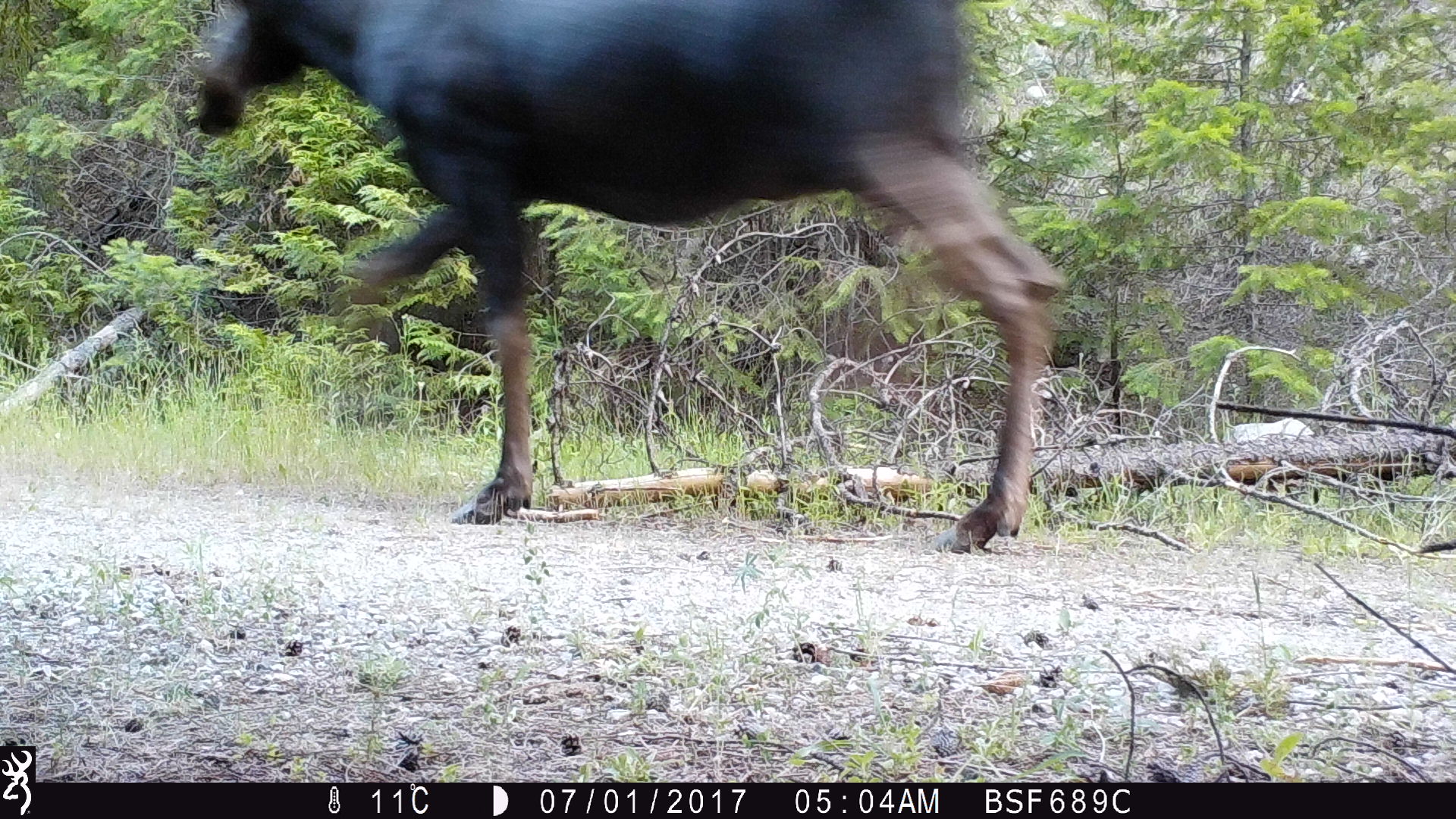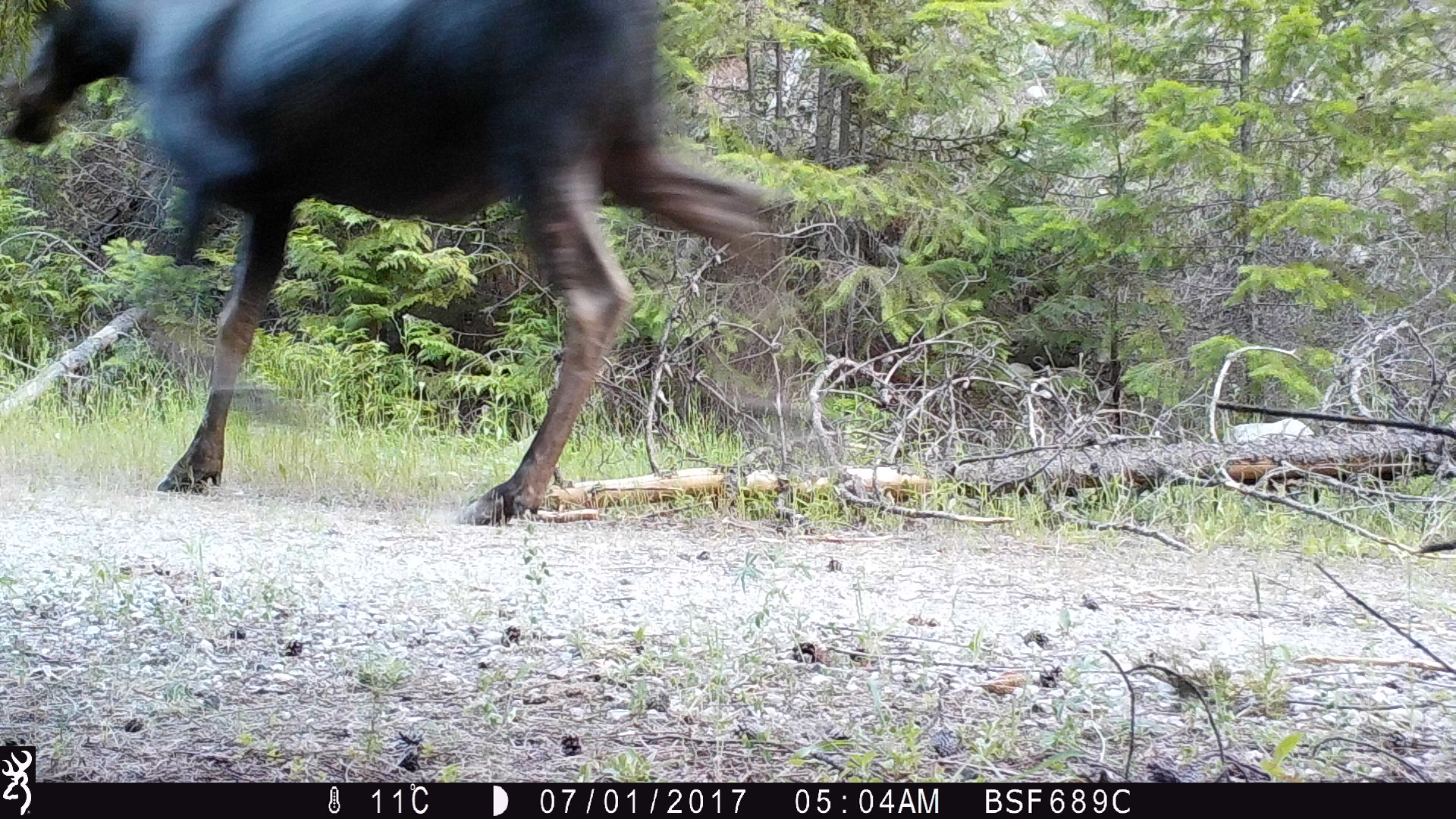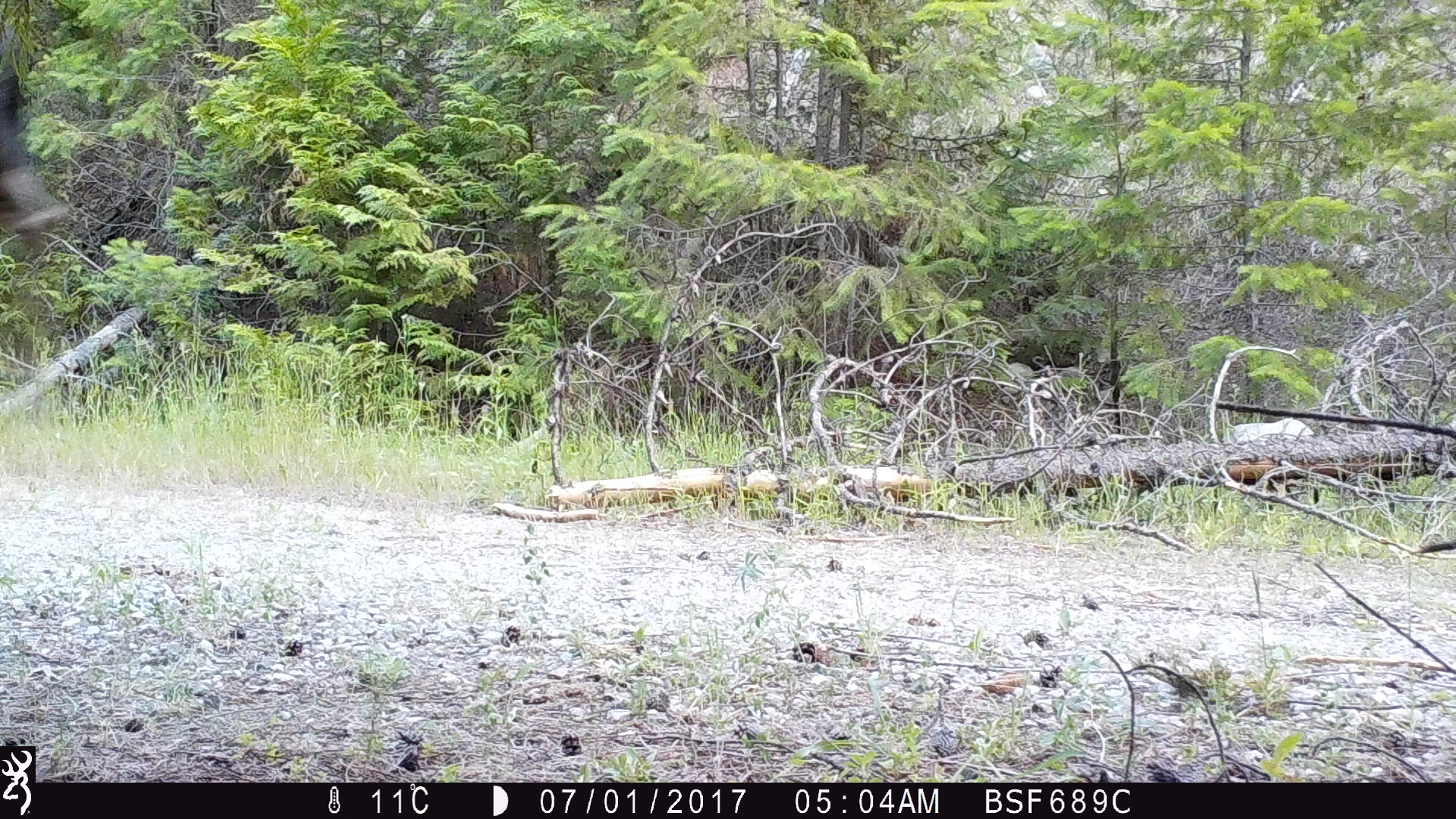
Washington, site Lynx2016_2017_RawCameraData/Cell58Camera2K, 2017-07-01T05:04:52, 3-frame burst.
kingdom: Animalia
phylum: Chordata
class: Mammalia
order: Artiodactyla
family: Cervidae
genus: Alces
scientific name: Alces alces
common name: moose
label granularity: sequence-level